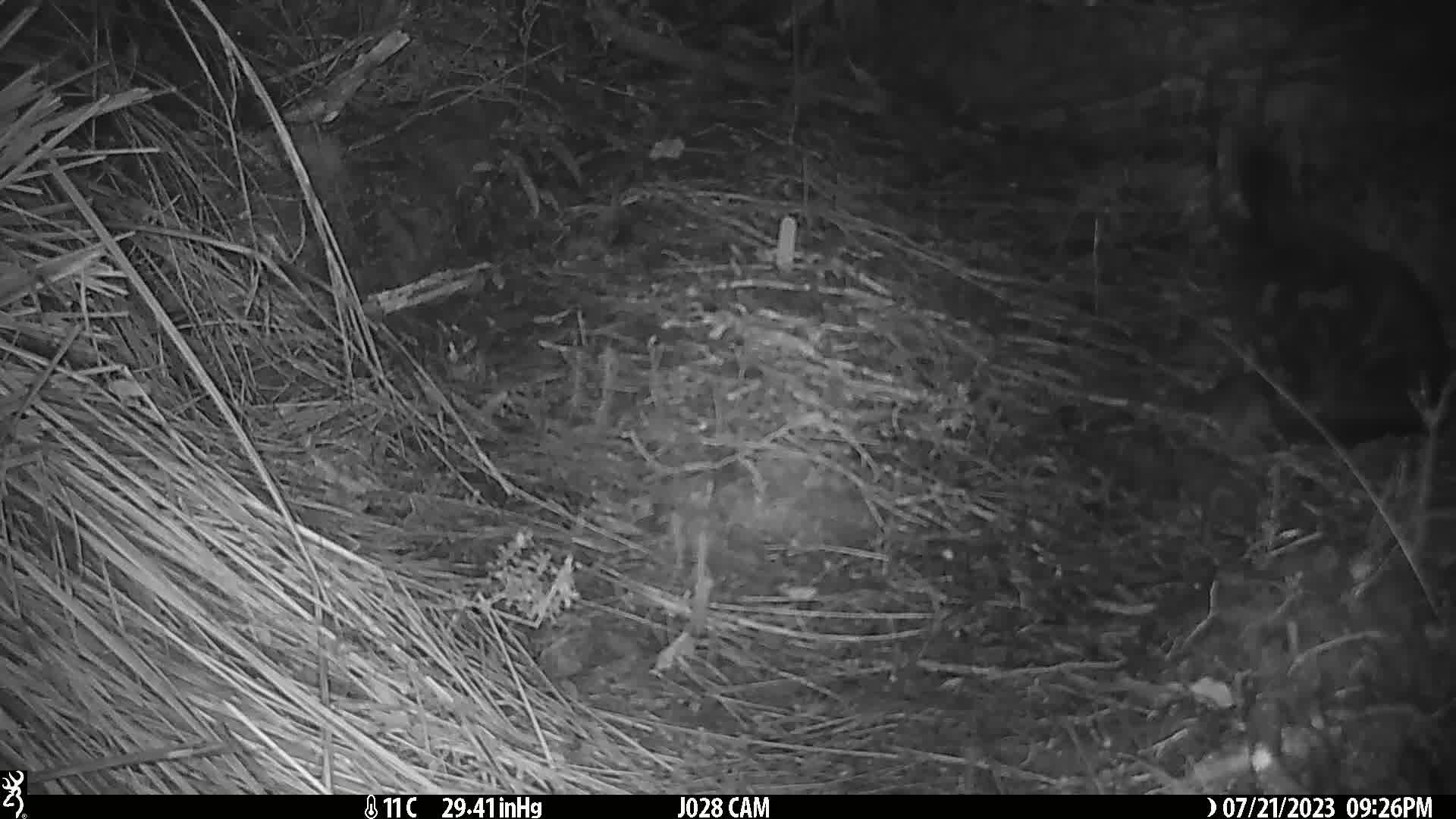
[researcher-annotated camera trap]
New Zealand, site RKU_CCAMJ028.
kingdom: Animalia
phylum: Chordata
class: Mammalia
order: Carnivora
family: Felidae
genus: Felis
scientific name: Felis catus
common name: domestic cat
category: cat